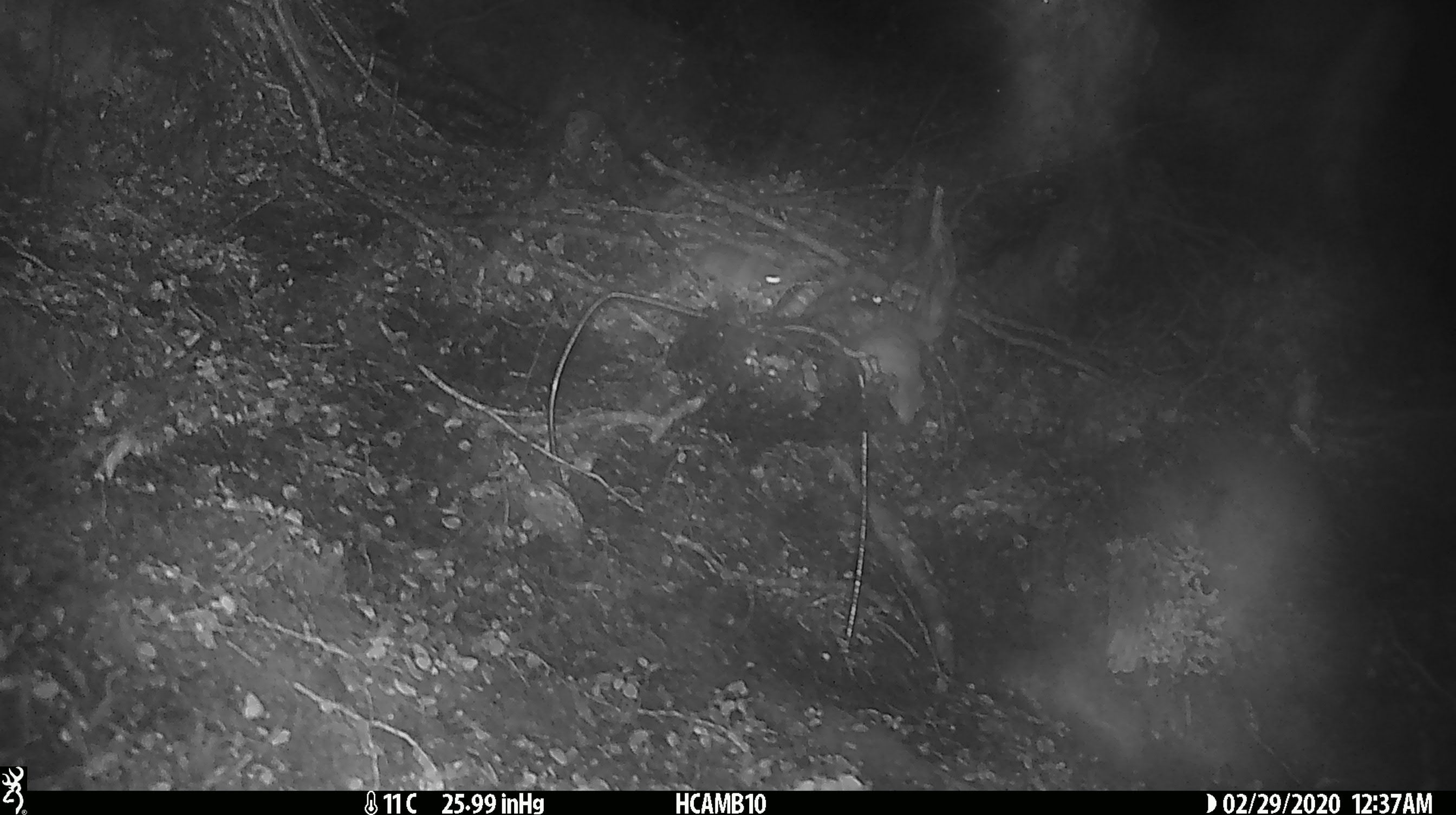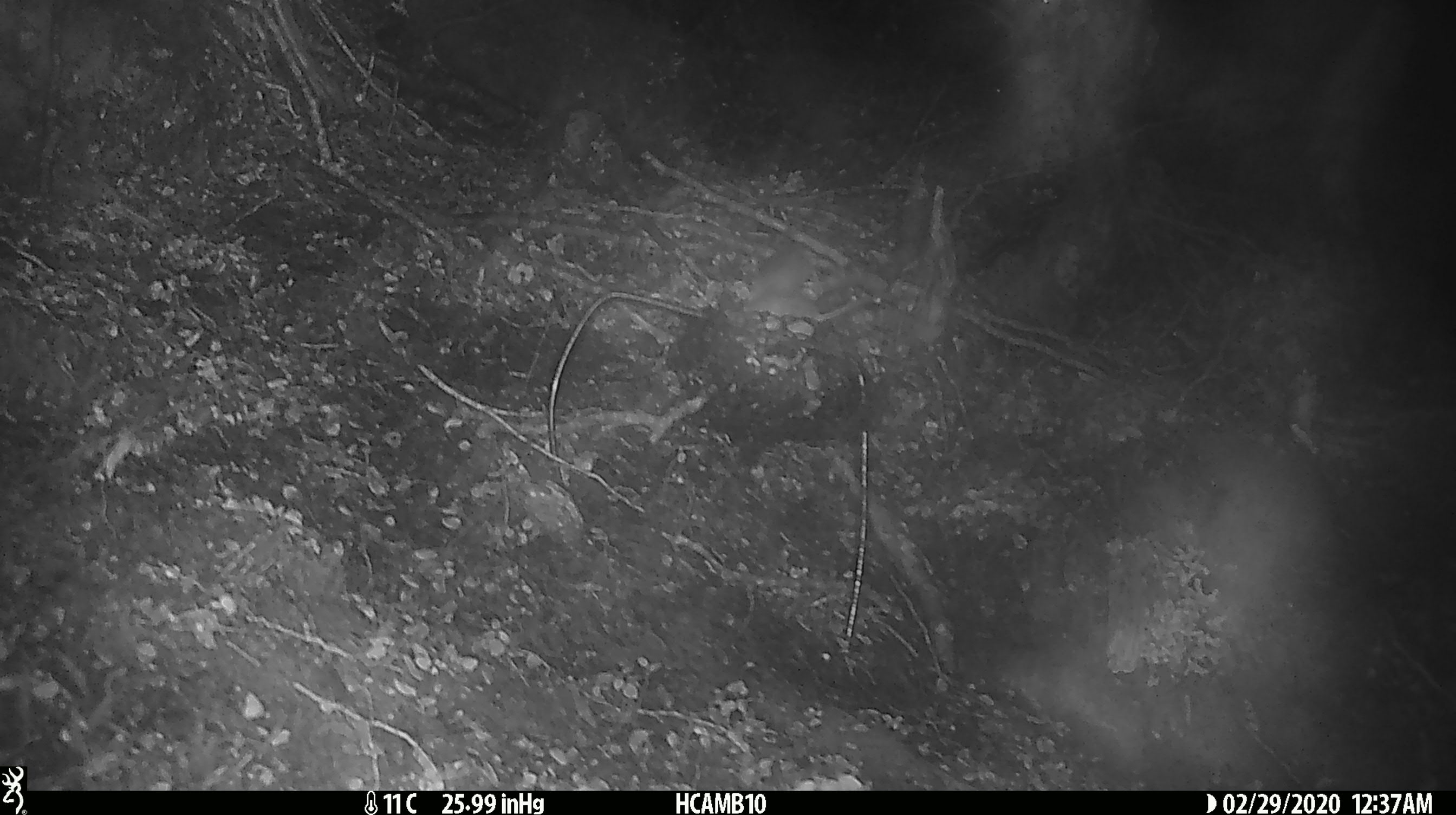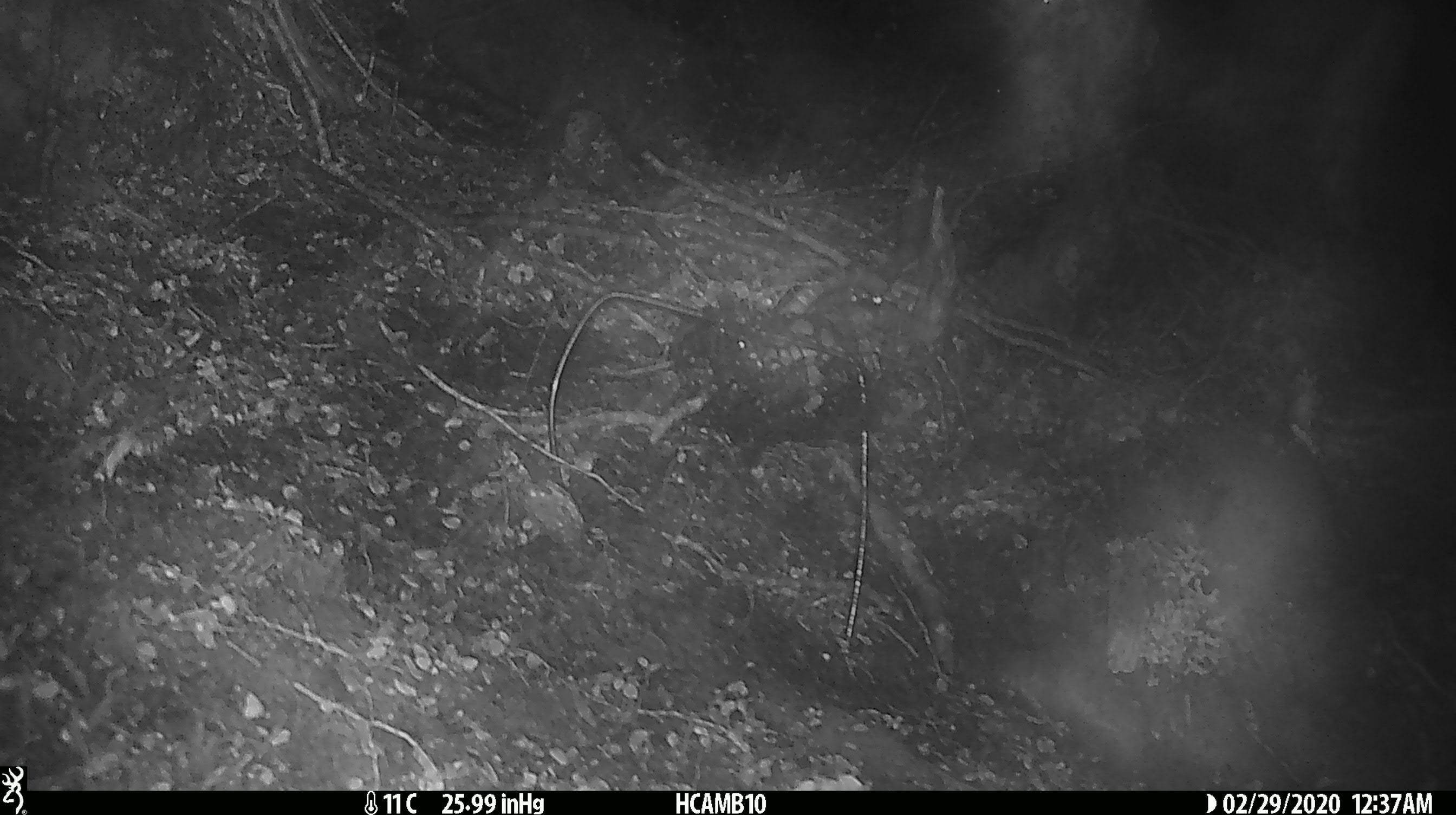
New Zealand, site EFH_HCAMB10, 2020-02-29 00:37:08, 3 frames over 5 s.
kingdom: Animalia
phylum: Chordata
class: Mammalia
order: Rodentia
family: Muridae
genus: Mus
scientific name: Mus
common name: mouse